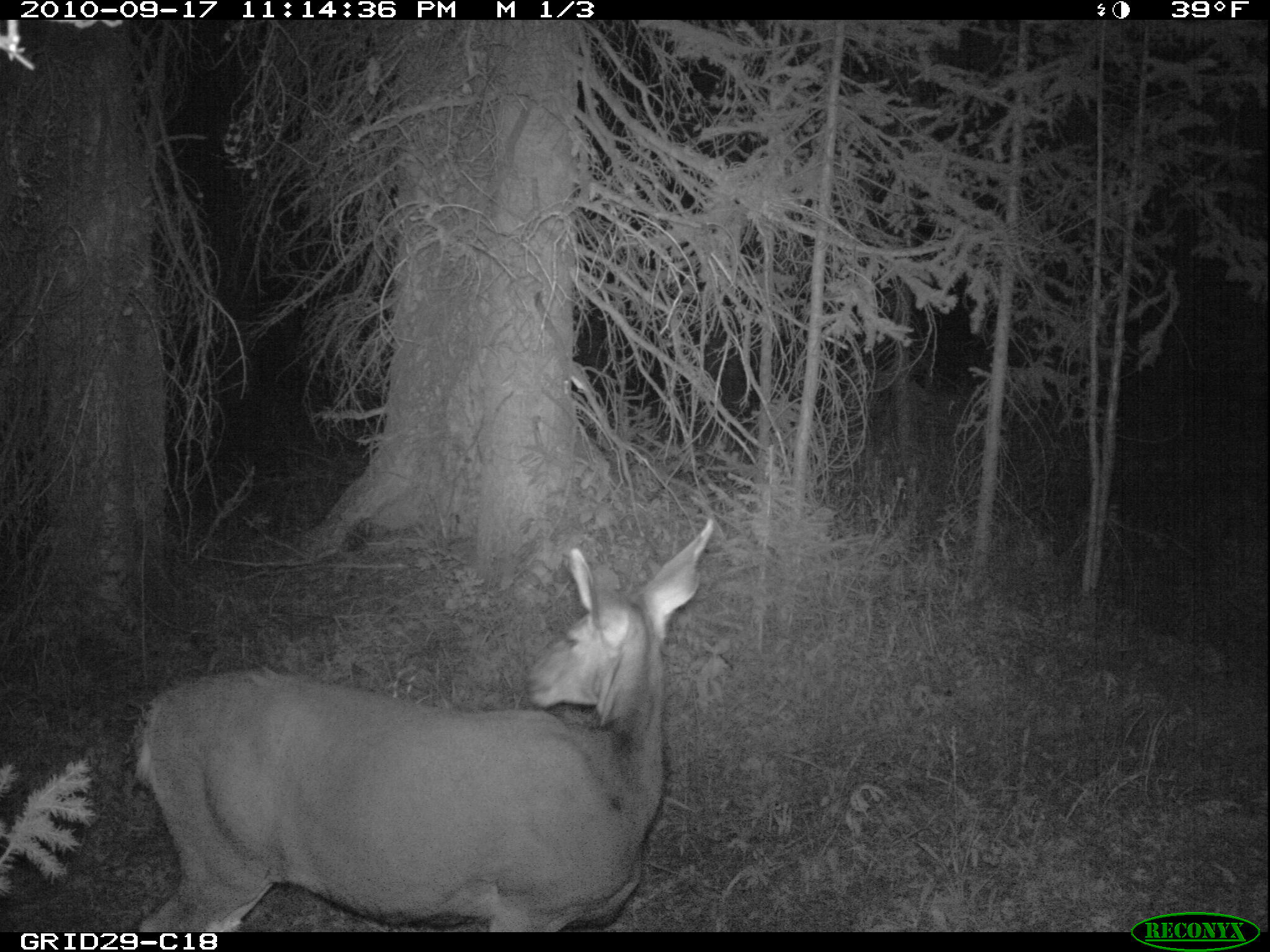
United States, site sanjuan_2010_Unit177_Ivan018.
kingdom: Animalia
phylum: Chordata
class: Mammalia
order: Artiodactyla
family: Cervidae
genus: Odocoileus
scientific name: Odocoileus hemionus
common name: mule deer